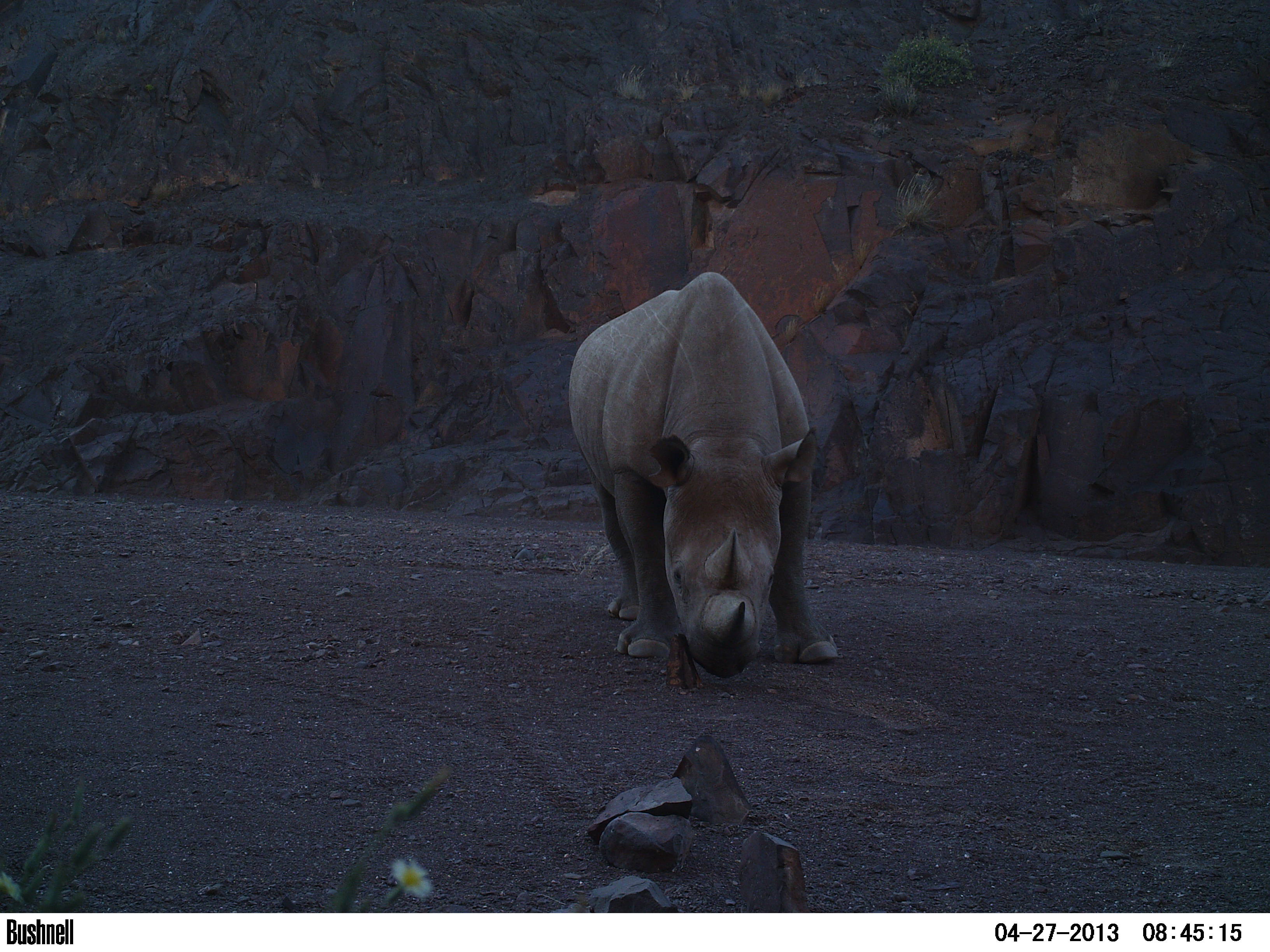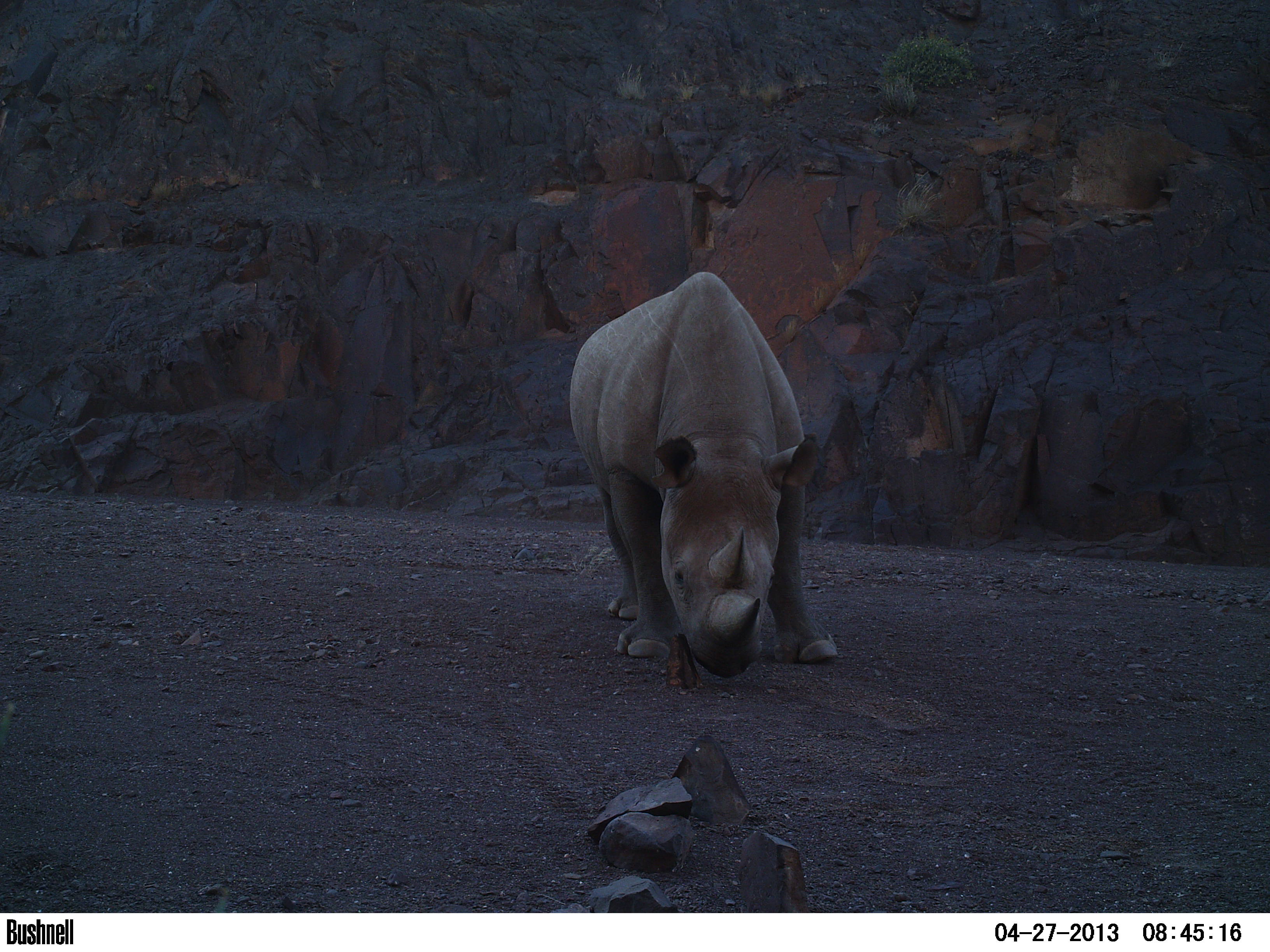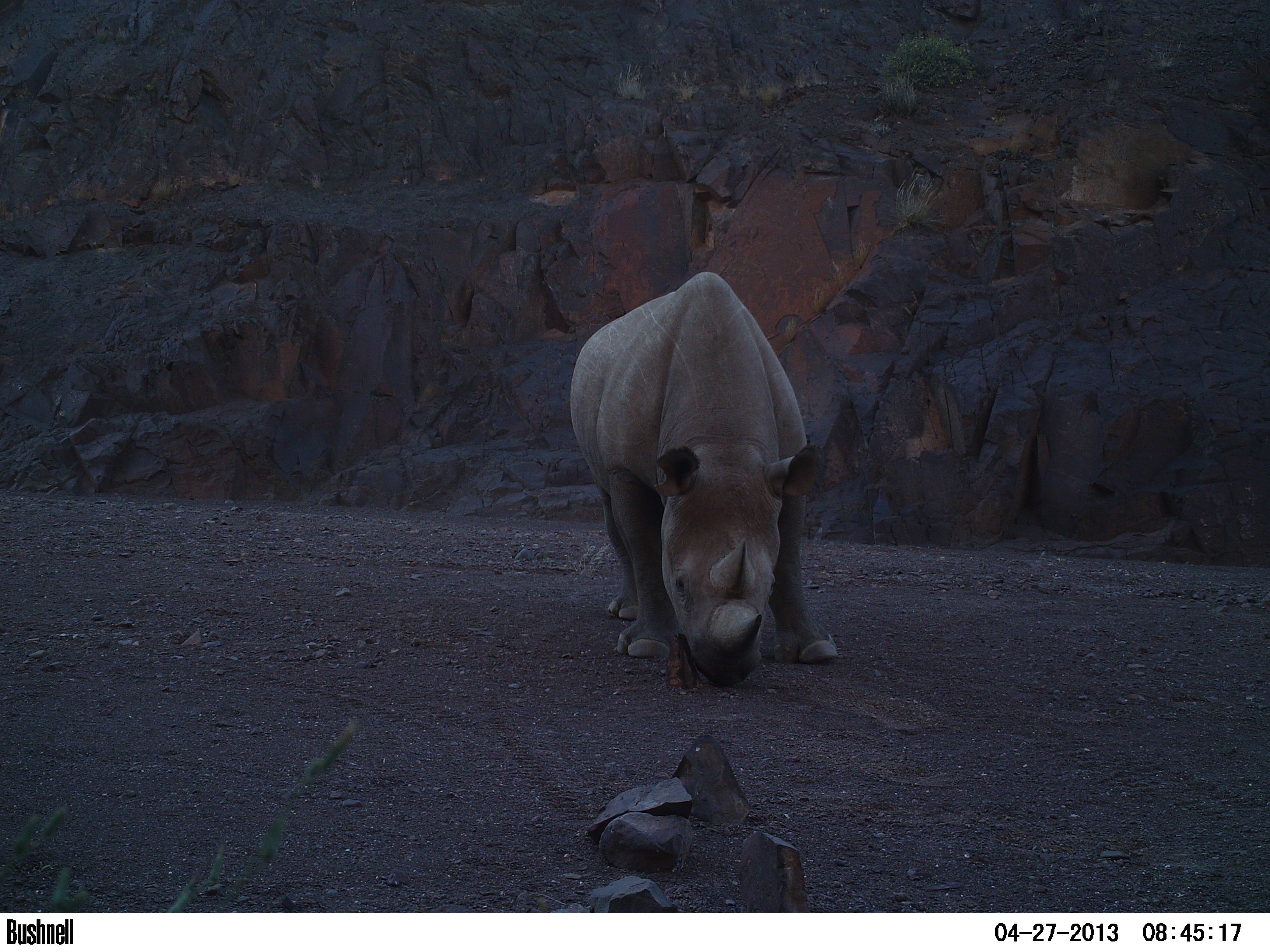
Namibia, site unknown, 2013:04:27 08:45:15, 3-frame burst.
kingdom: Animalia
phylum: Chordata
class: Mammalia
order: Perissodactyla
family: Rhinocerotidae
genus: Diceros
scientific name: Diceros bicornis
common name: black rhinoceros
Diceros bicornis (black rhinoceros).